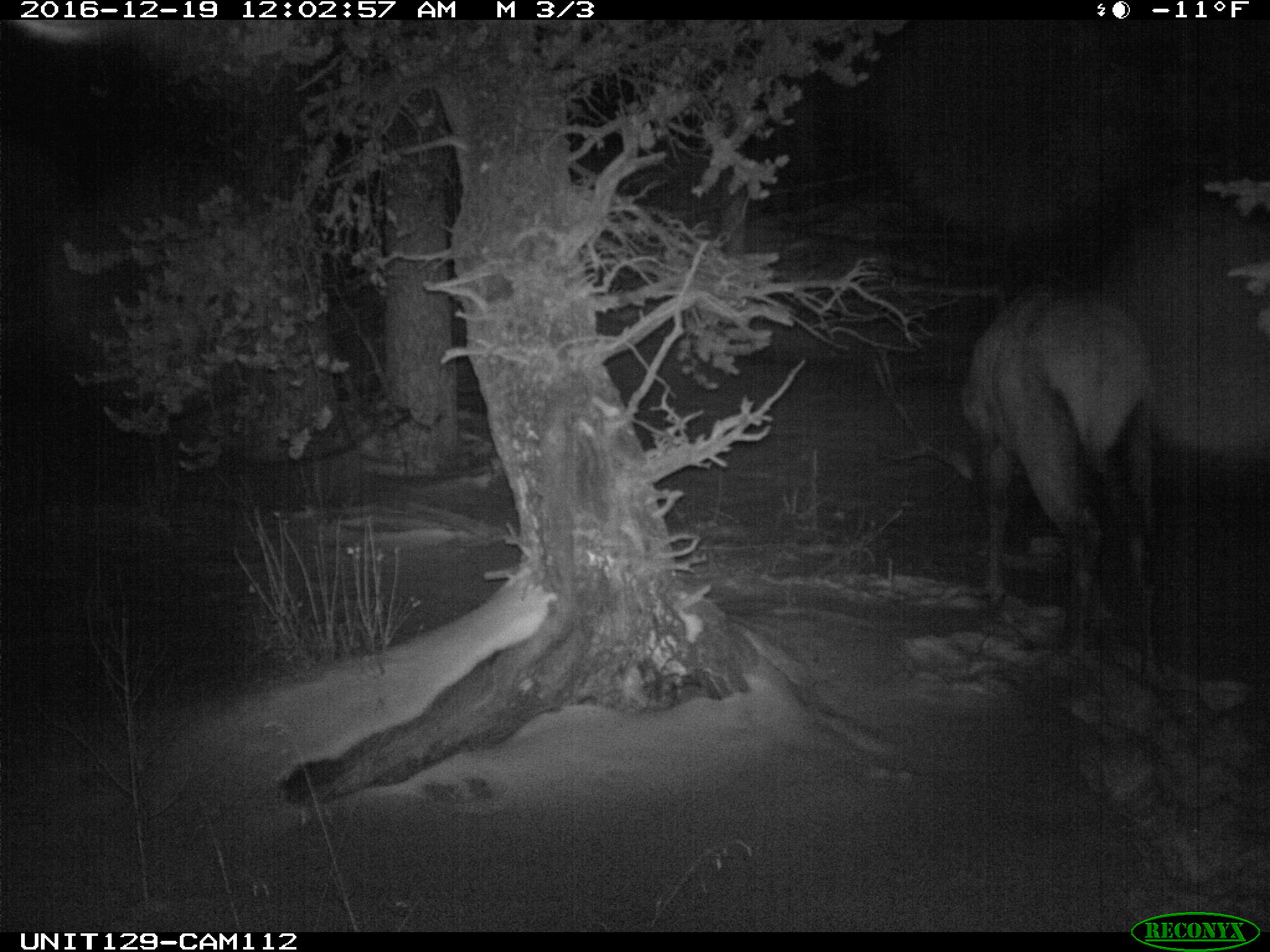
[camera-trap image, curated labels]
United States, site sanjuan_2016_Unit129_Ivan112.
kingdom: Animalia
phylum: Chordata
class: Mammalia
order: Artiodactyla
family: Cervidae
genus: Cervus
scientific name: Cervus elaphus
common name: red deer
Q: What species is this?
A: Cervus elaphus (red deer).